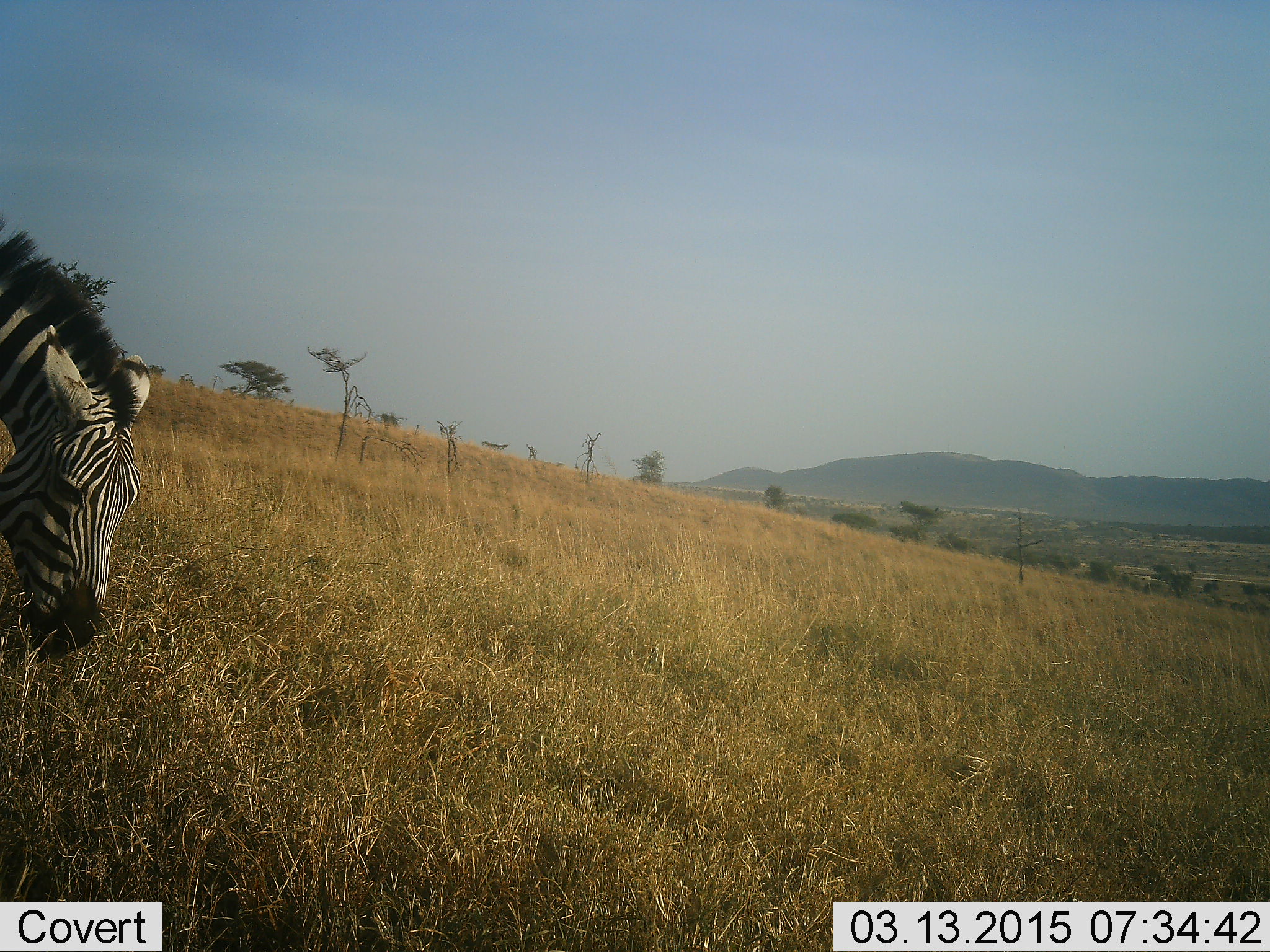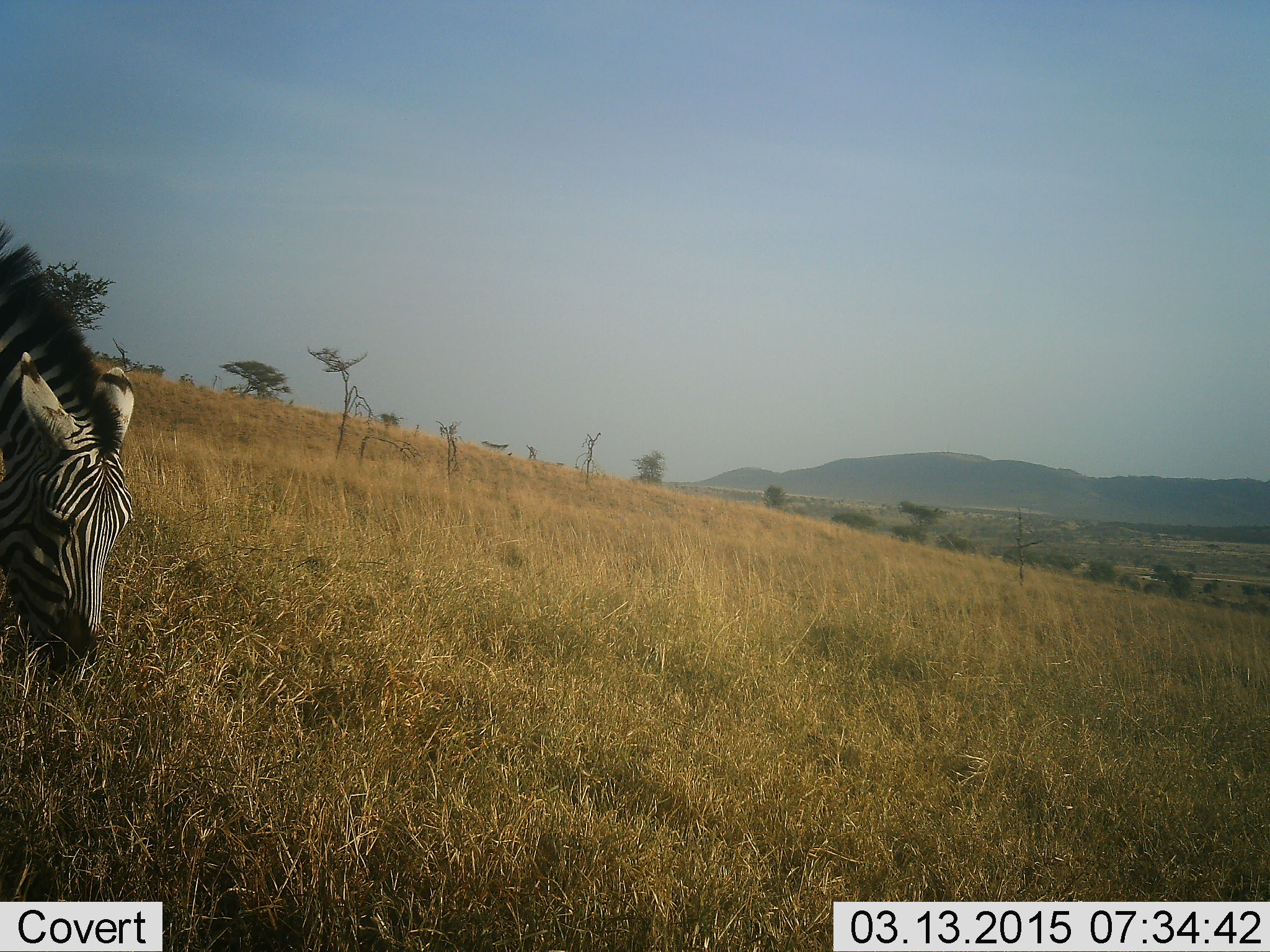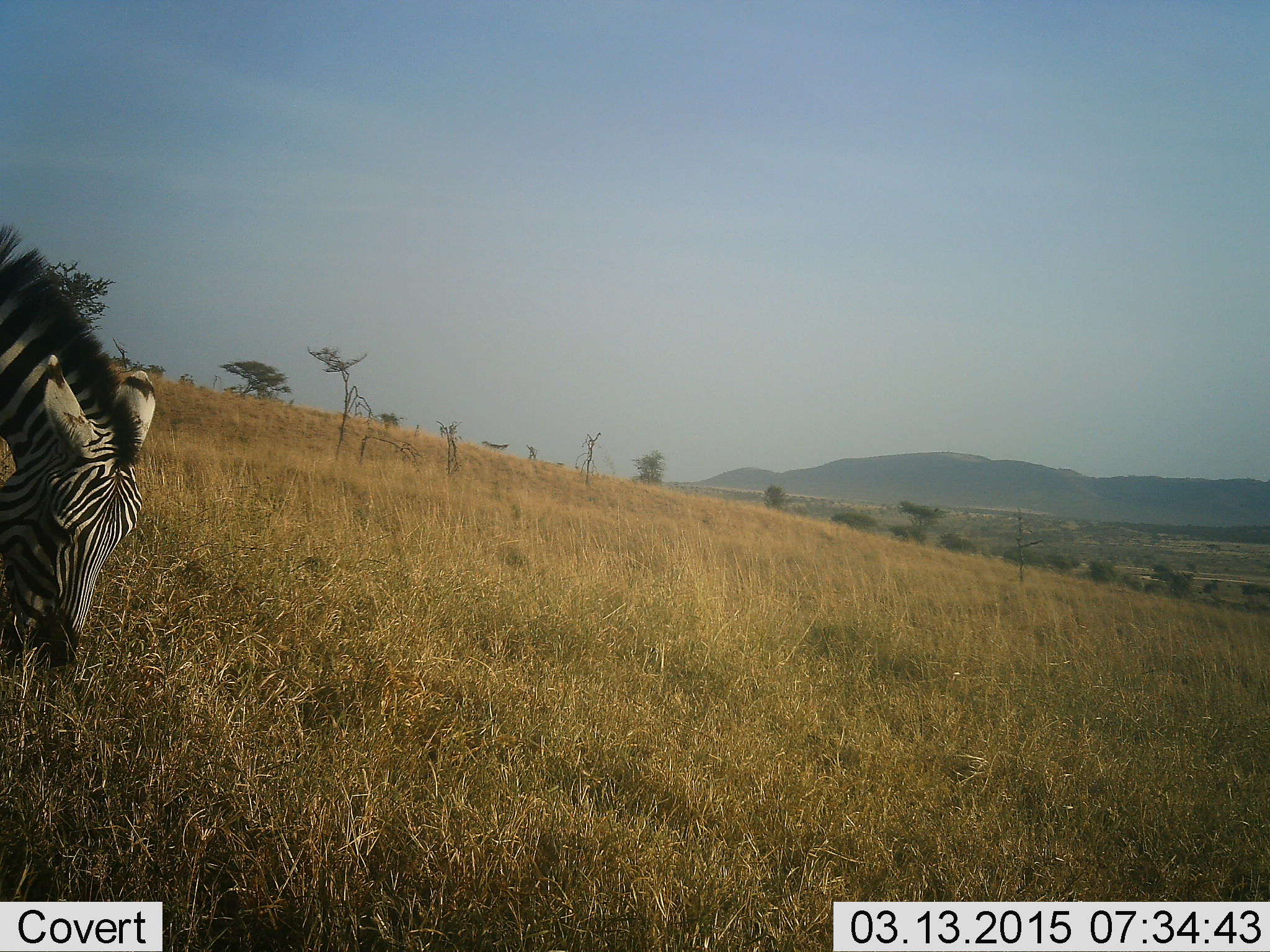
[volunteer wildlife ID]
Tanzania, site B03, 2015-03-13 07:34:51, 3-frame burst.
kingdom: Animalia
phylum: Chordata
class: Mammalia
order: Perissodactyla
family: Equidae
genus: Equus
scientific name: Equus quagga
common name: plains zebra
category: zebra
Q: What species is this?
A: Zebra (plains zebra) (Equus quagga).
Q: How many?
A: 1.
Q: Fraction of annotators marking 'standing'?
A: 25%.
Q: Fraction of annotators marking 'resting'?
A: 0%.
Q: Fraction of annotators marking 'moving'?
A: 25%.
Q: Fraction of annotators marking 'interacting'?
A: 0%.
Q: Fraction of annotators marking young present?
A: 0%.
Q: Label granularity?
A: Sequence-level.